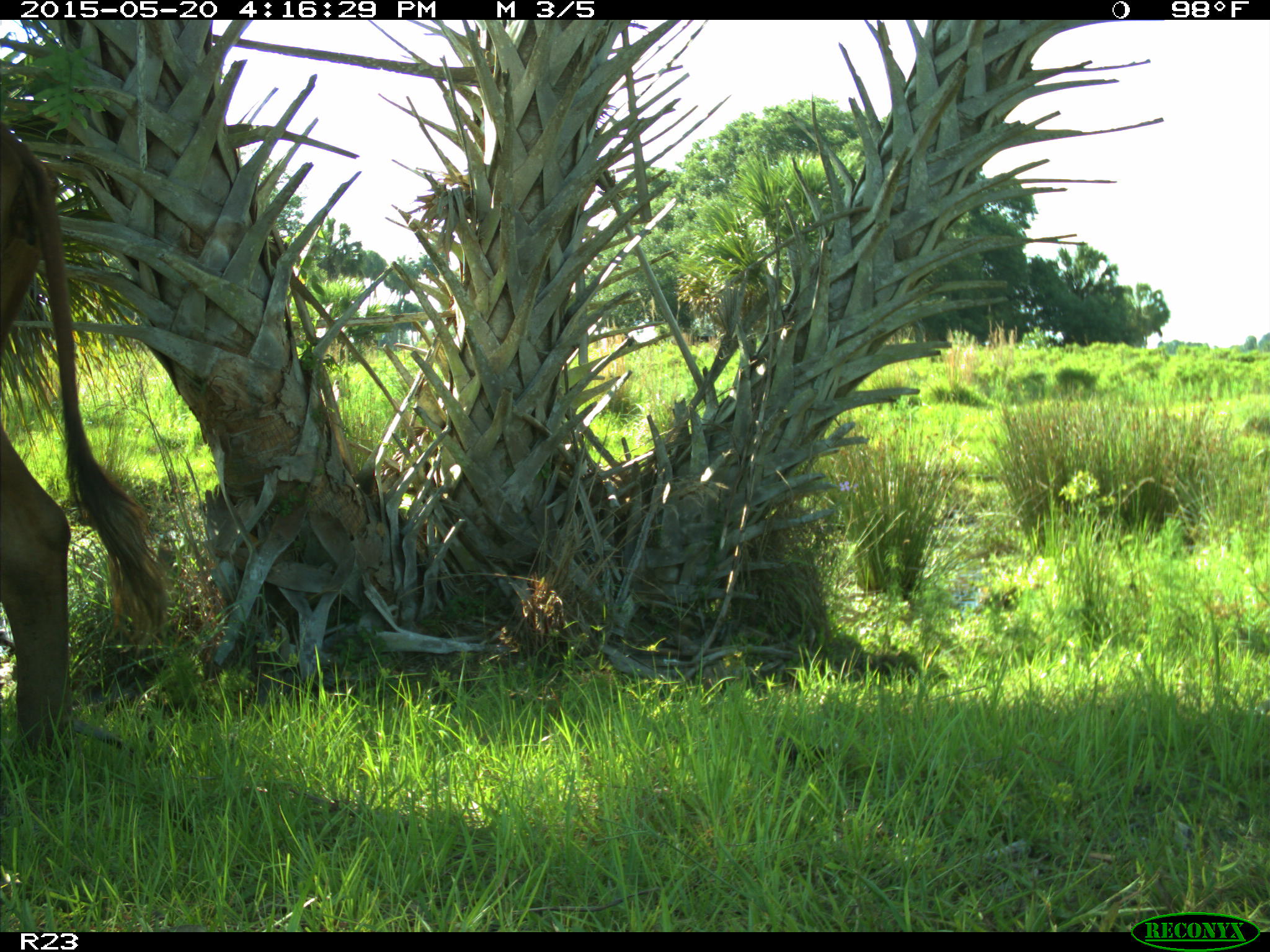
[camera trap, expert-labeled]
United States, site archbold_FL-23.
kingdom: Animalia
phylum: Chordata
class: Mammalia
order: Artiodactyla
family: Bovidae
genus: Bos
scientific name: Bos taurus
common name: domestic cow